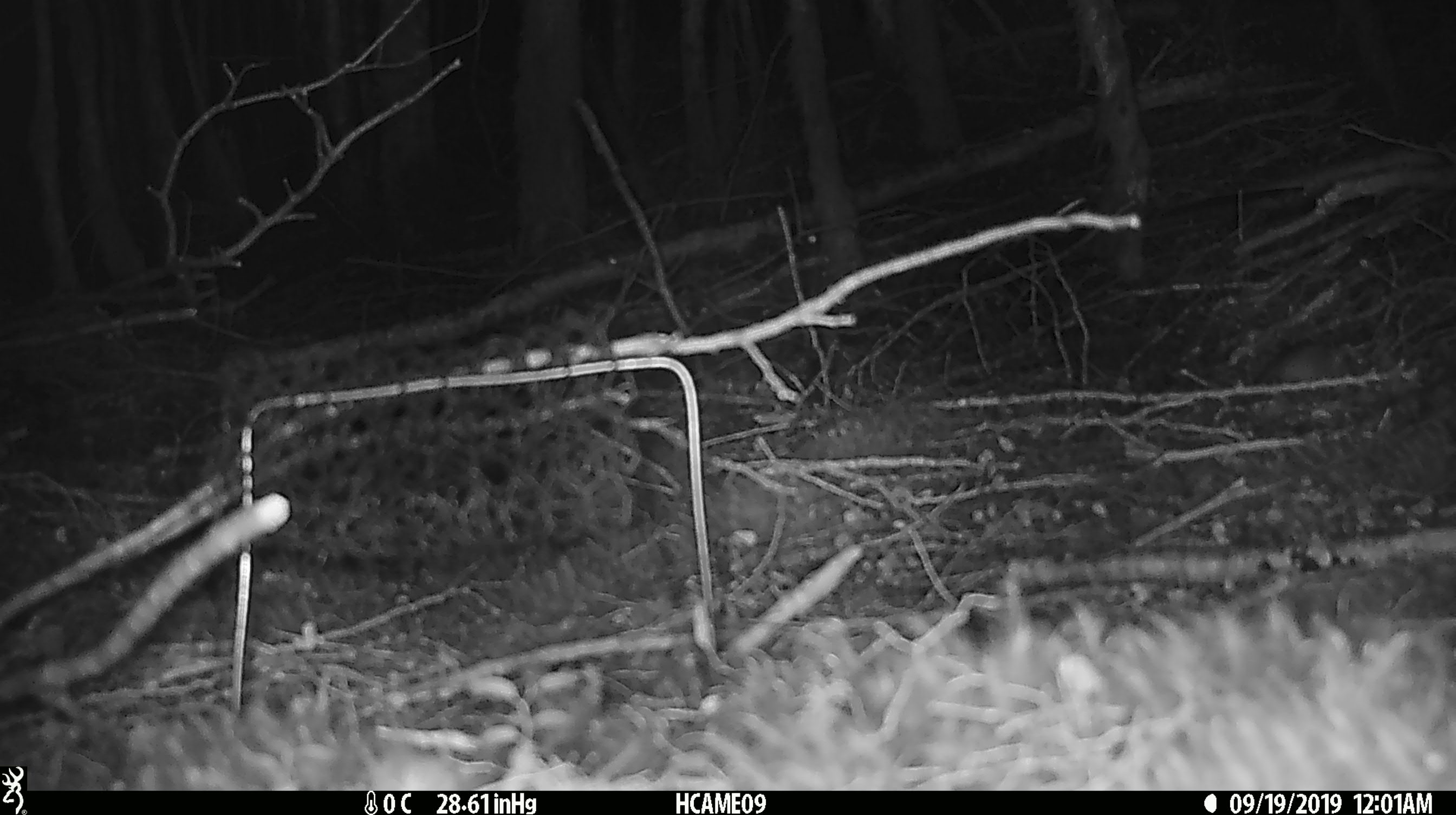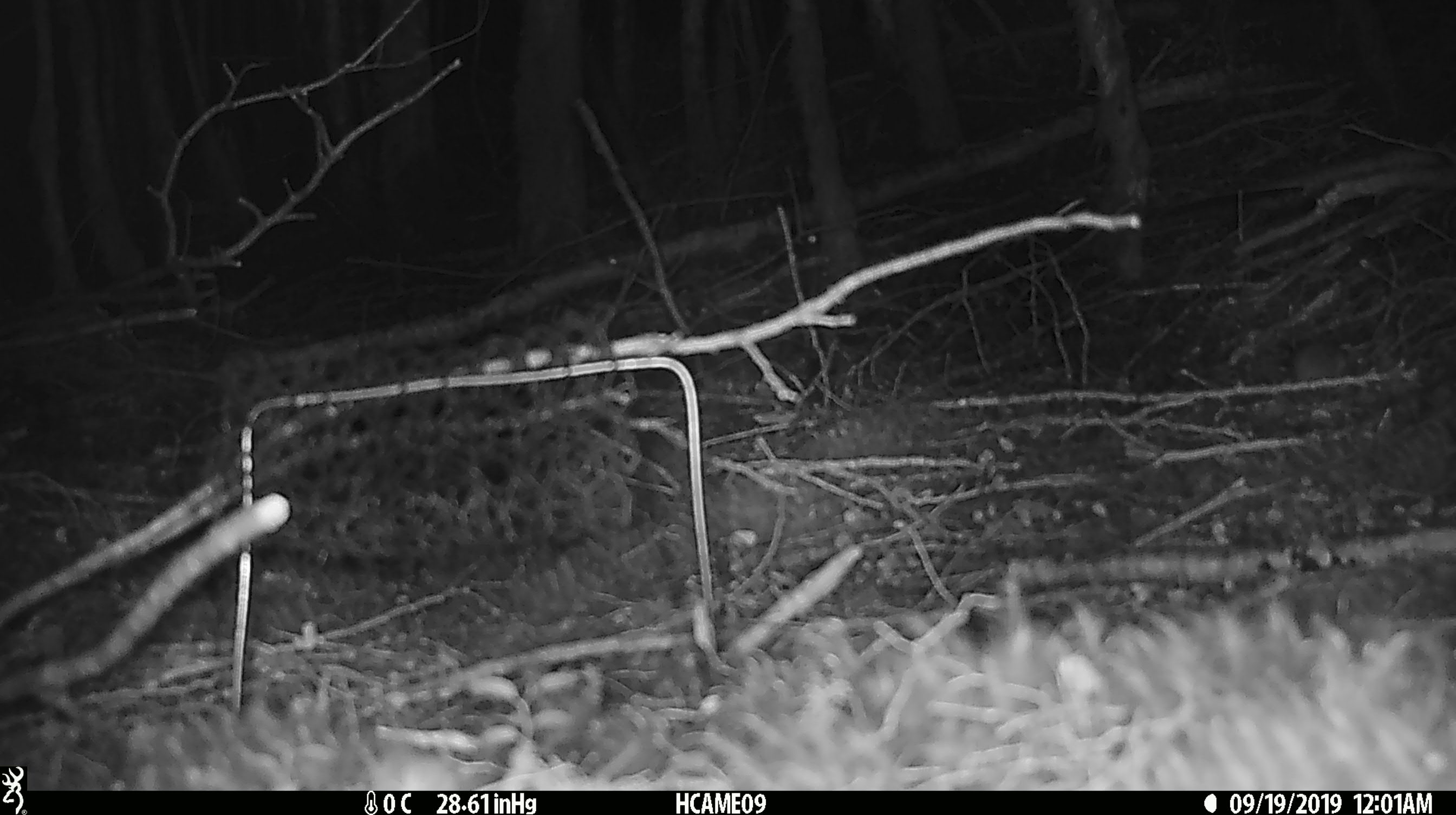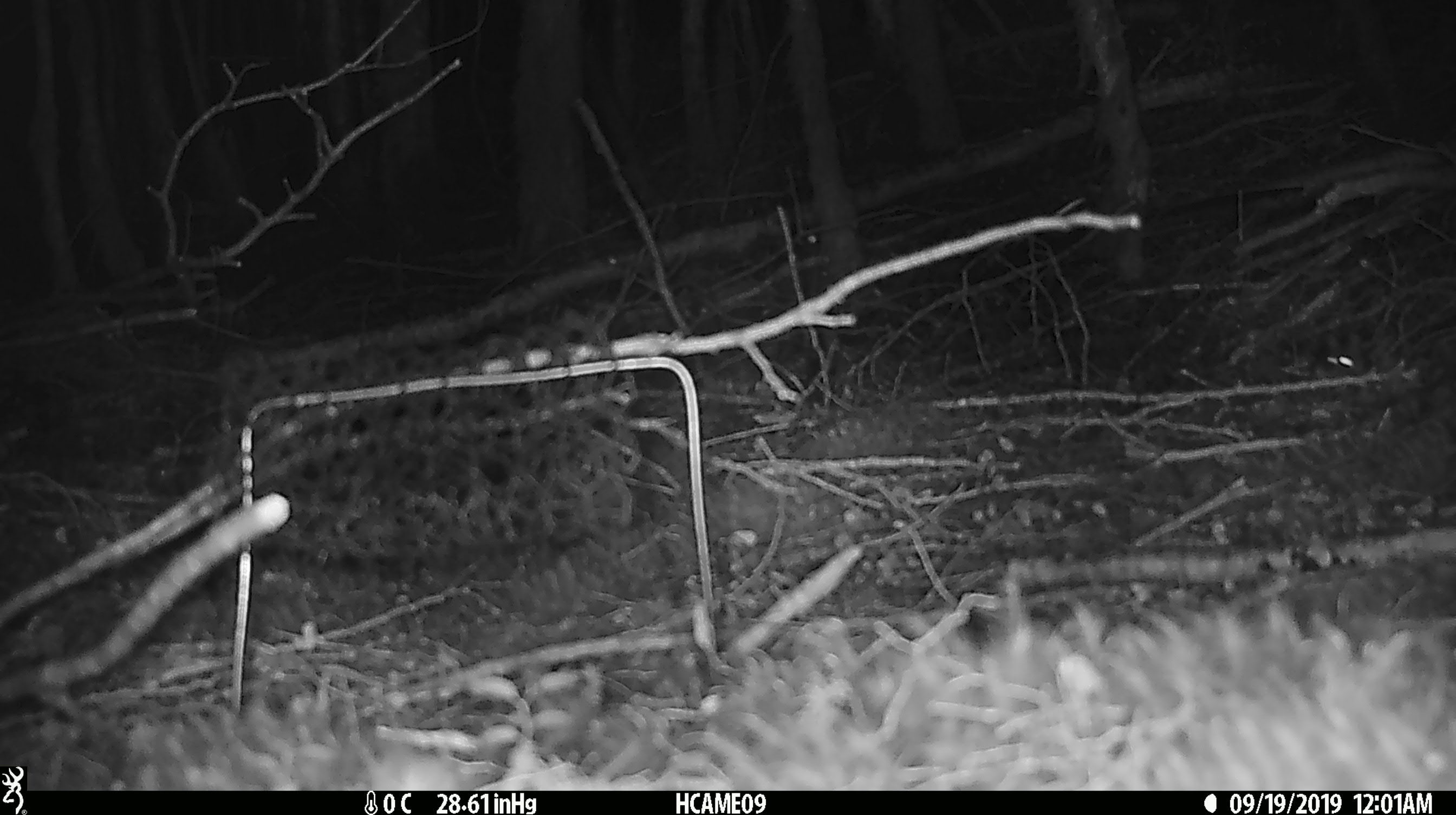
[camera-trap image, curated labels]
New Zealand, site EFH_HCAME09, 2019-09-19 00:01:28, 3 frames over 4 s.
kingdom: Animalia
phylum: Chordata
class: Mammalia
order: Rodentia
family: Muridae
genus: Mus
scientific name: Mus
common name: mouse